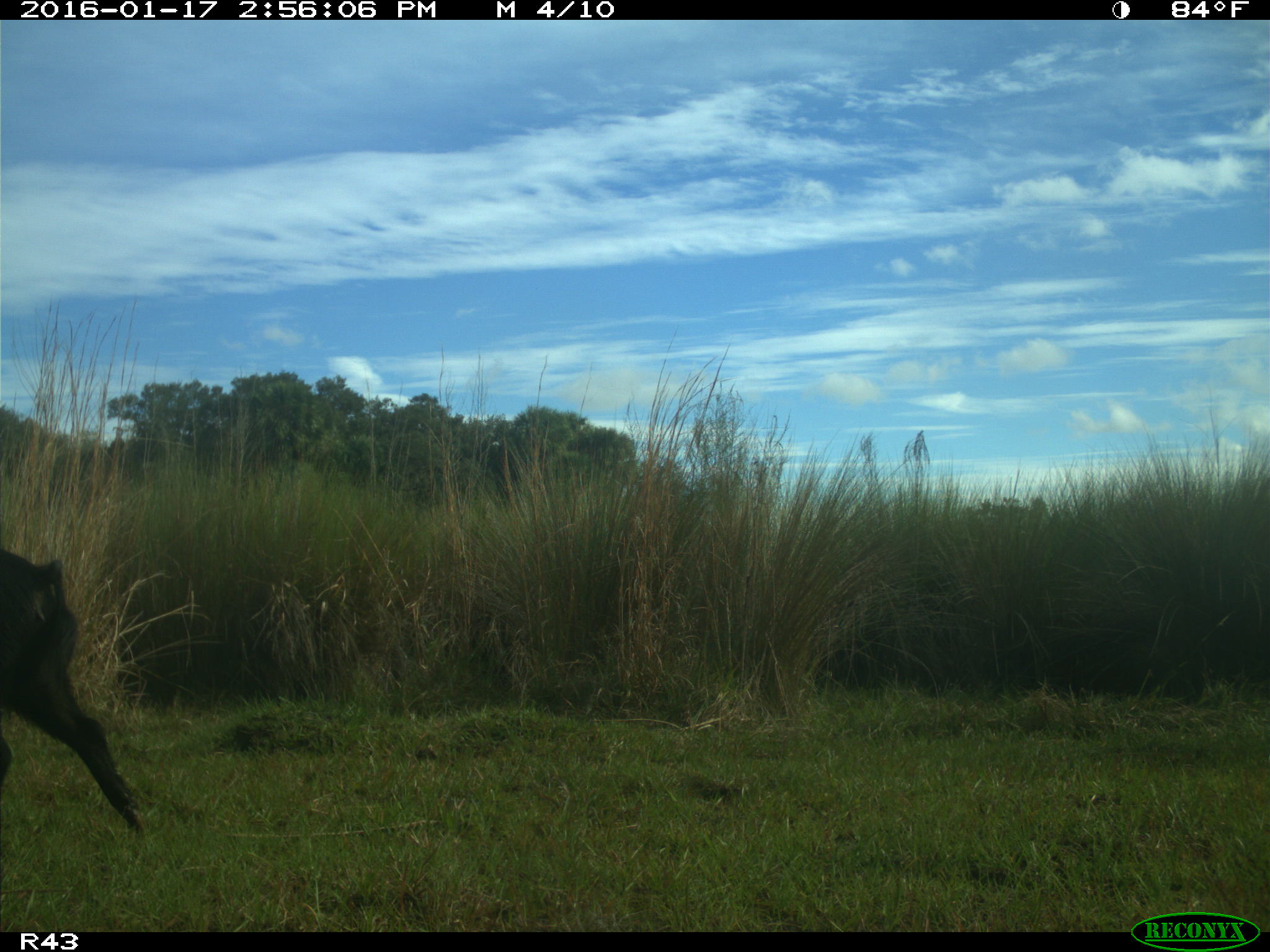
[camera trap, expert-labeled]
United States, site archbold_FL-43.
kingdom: Animalia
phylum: Chordata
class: Mammalia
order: Artiodactyla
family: Suidae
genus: Sus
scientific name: Sus scrofa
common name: wild boar